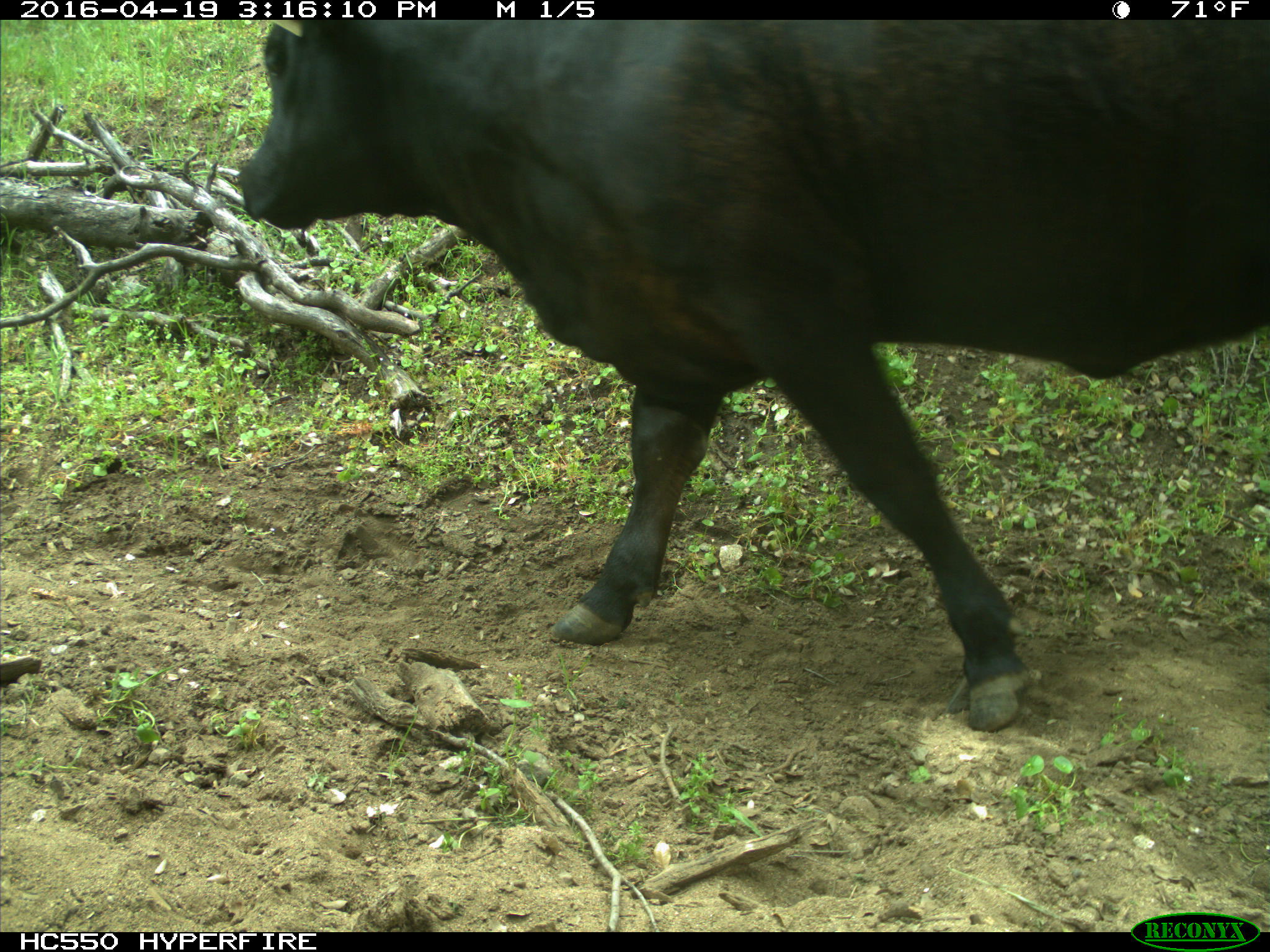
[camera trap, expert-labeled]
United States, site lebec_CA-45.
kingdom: Animalia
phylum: Chordata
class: Mammalia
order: Artiodactyla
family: Bovidae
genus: Bos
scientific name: Bos taurus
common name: domestic cow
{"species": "Bos taurus (domestic cow)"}